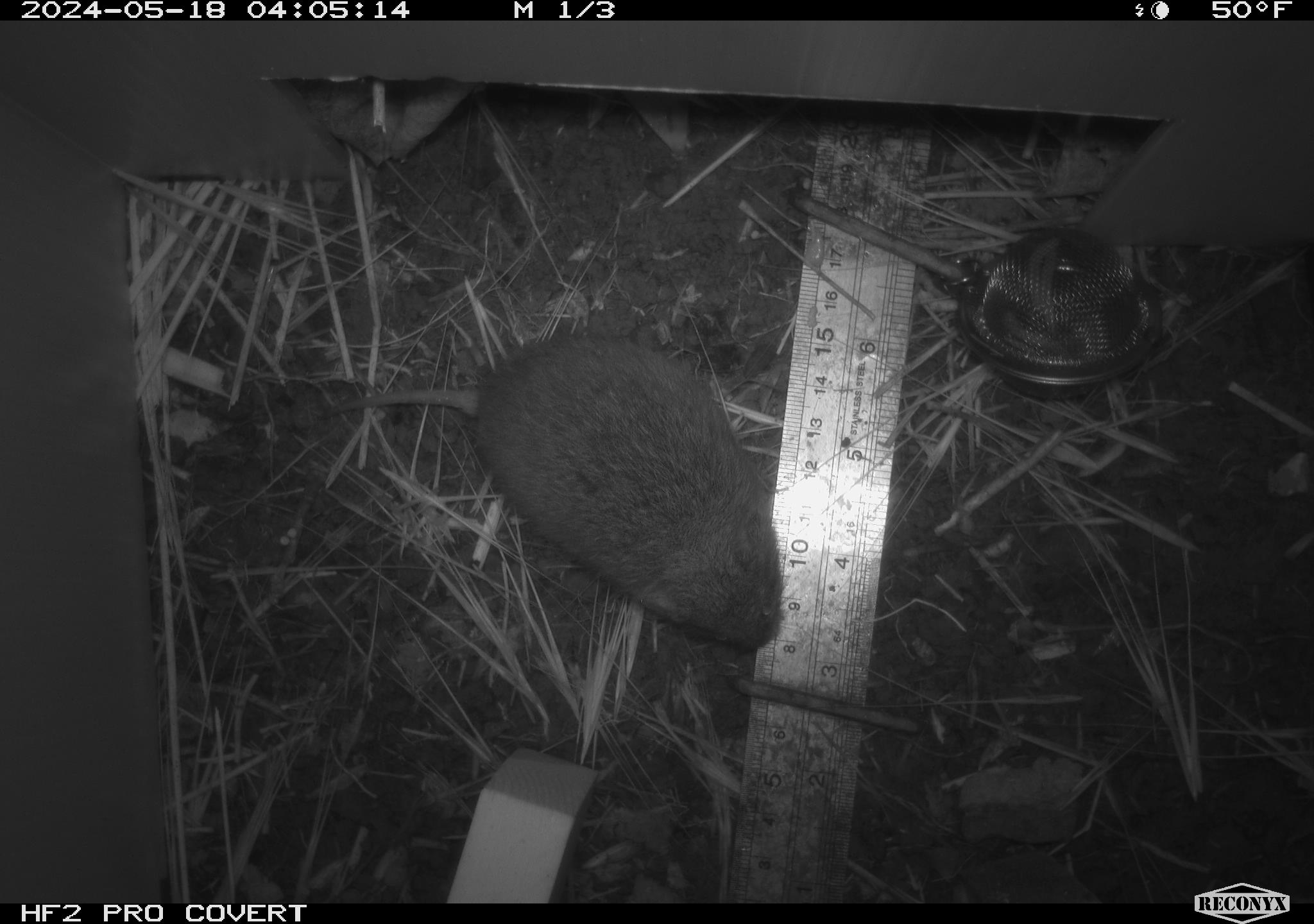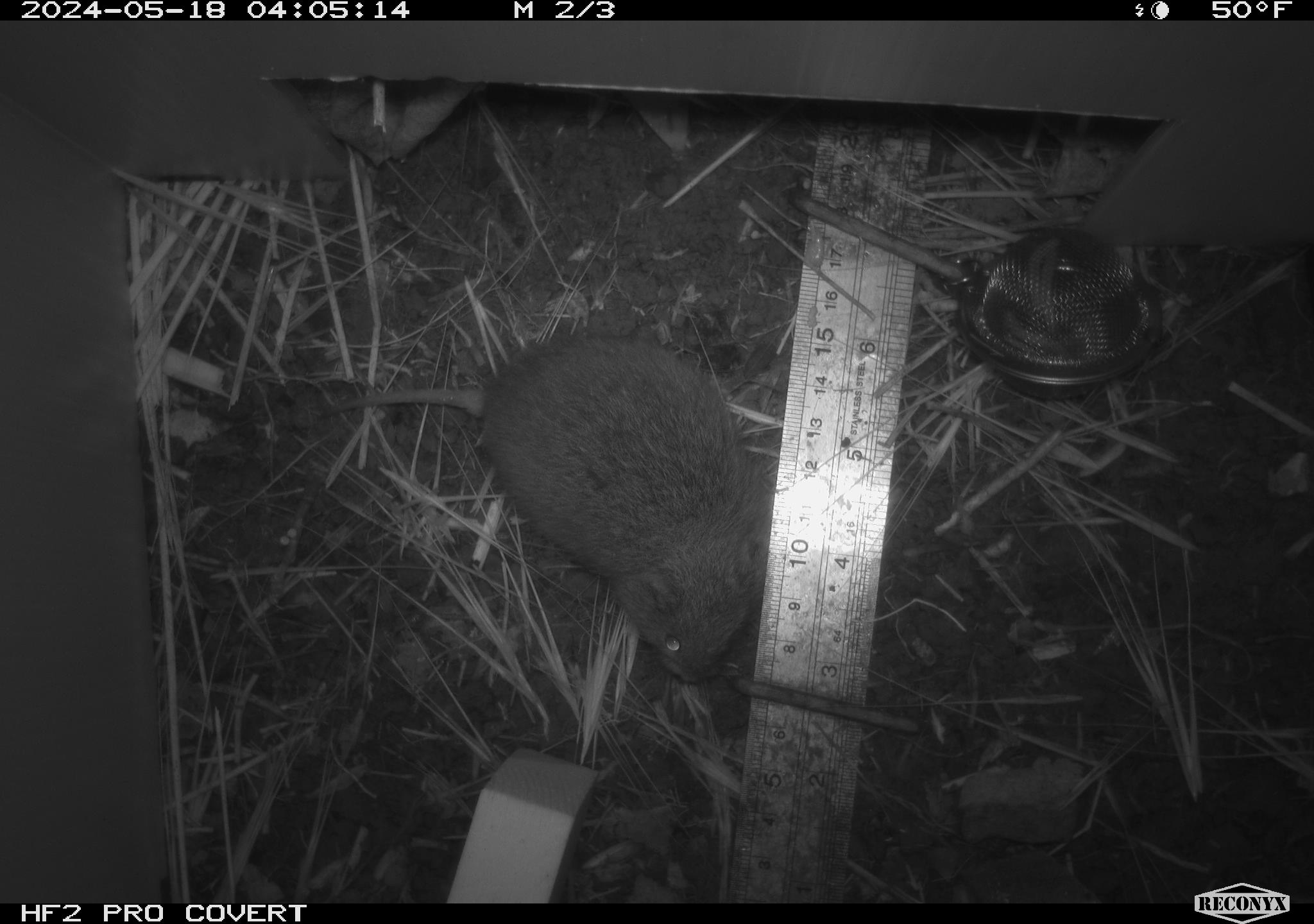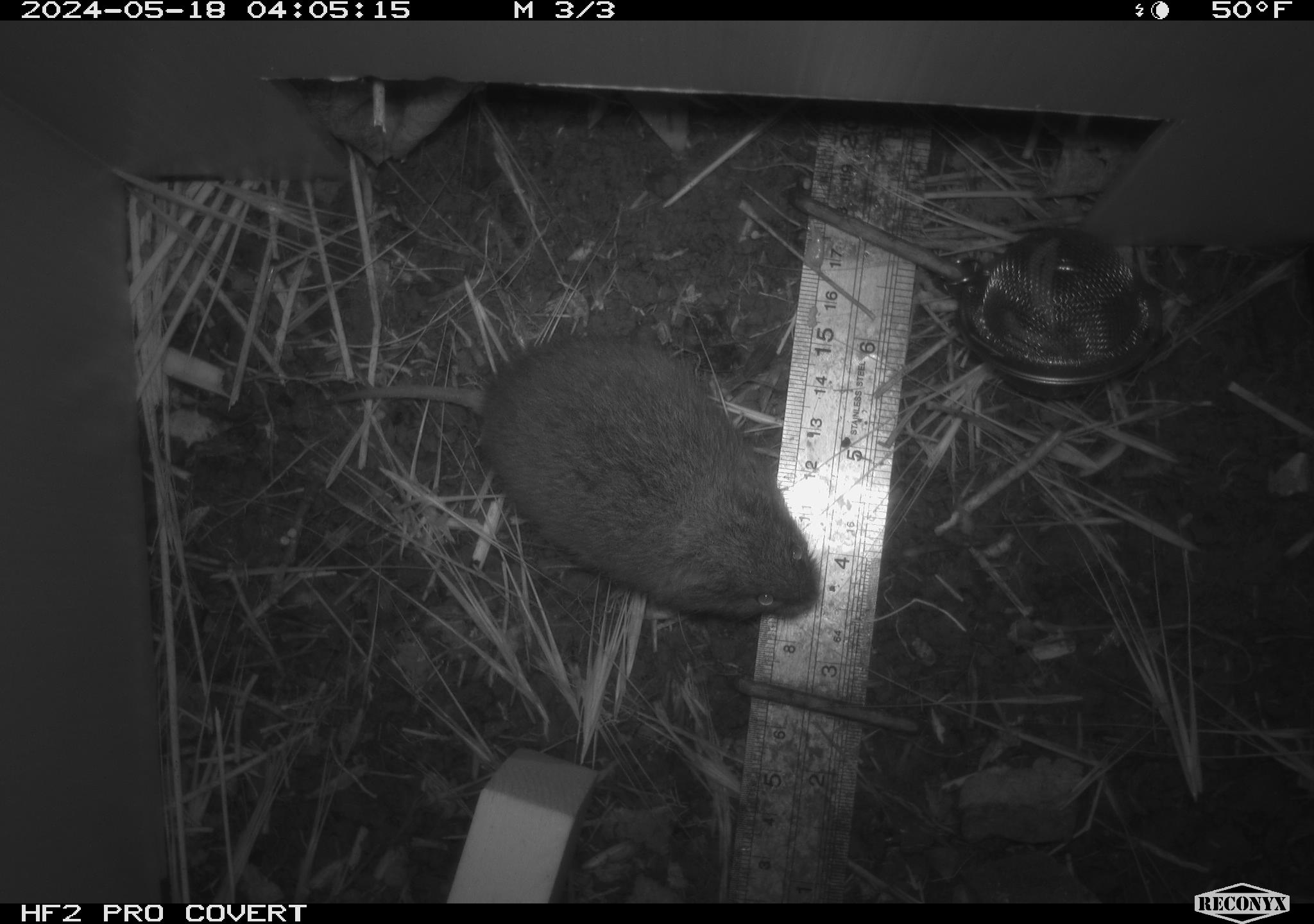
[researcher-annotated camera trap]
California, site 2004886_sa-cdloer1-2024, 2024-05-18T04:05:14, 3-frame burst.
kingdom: Animalia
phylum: Chordata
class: Mammalia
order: Rodentia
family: Cricetidae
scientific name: Arvicolinae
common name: voles, lemmings, and muskrats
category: arvicolinae subfamily